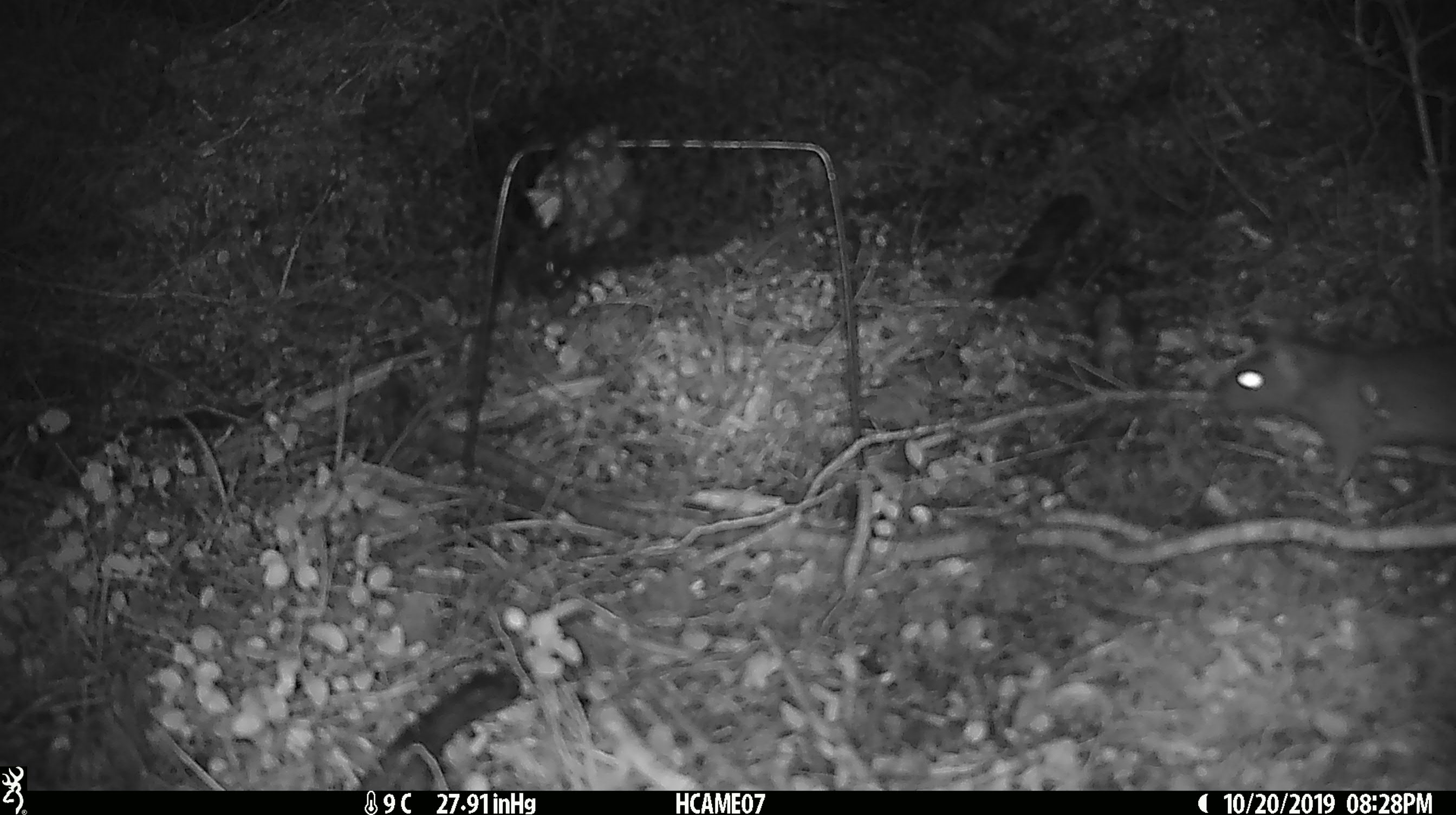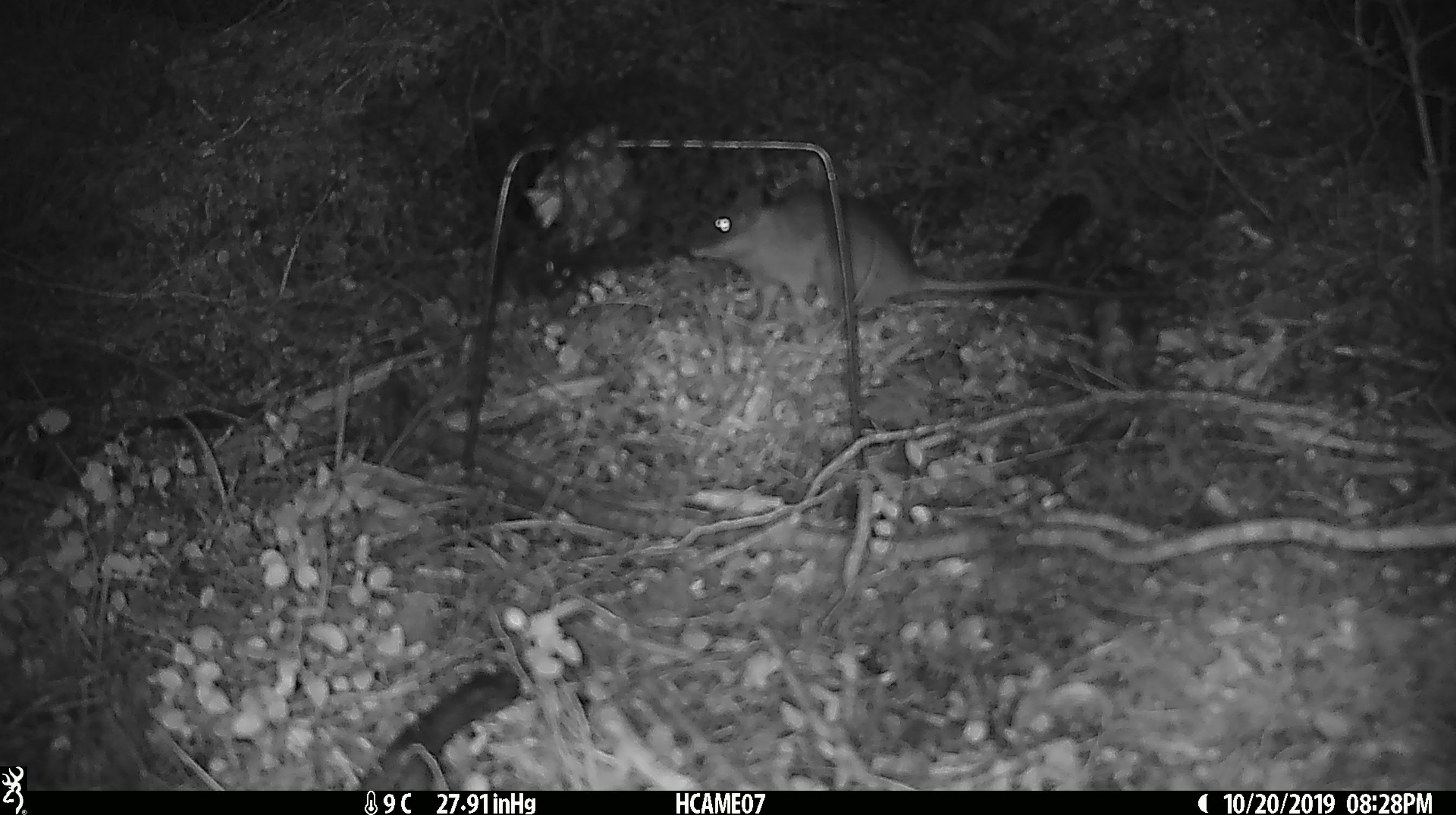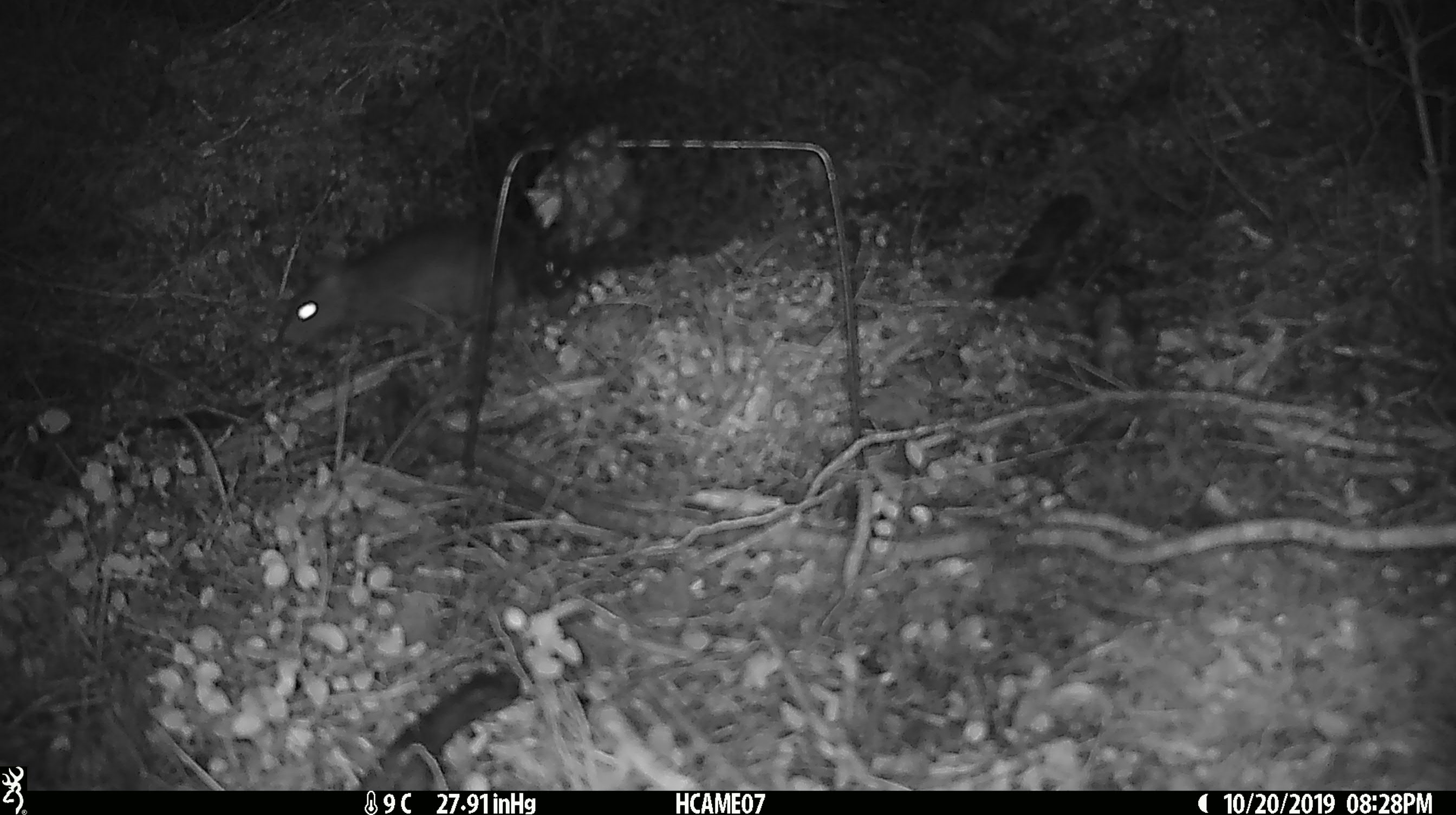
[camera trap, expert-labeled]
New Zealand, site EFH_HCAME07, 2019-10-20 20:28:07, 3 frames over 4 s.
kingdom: Animalia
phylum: Chordata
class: Mammalia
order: Rodentia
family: Muridae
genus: Rattus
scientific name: Rattus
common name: rat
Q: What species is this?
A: Rat (Rattus).